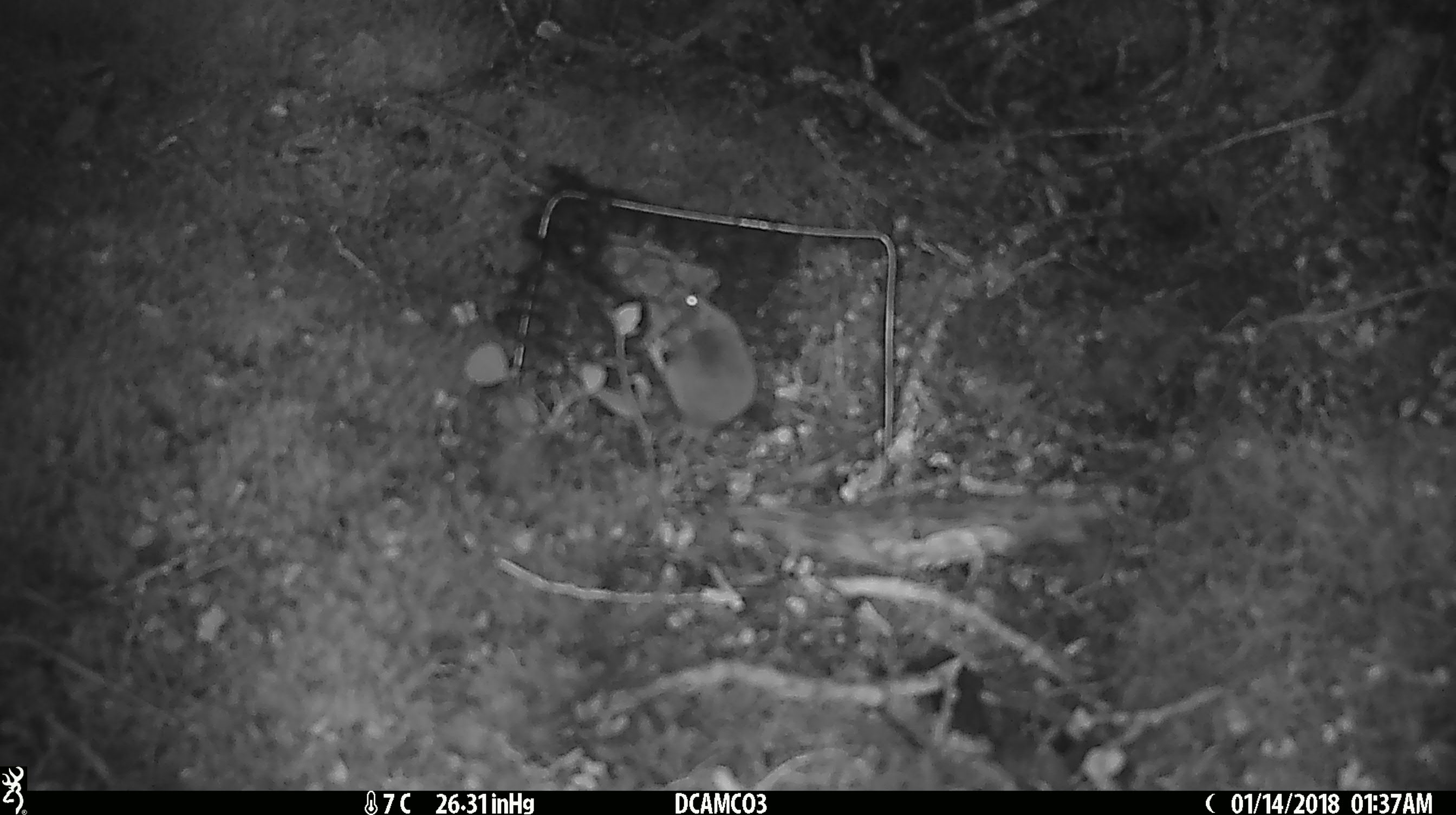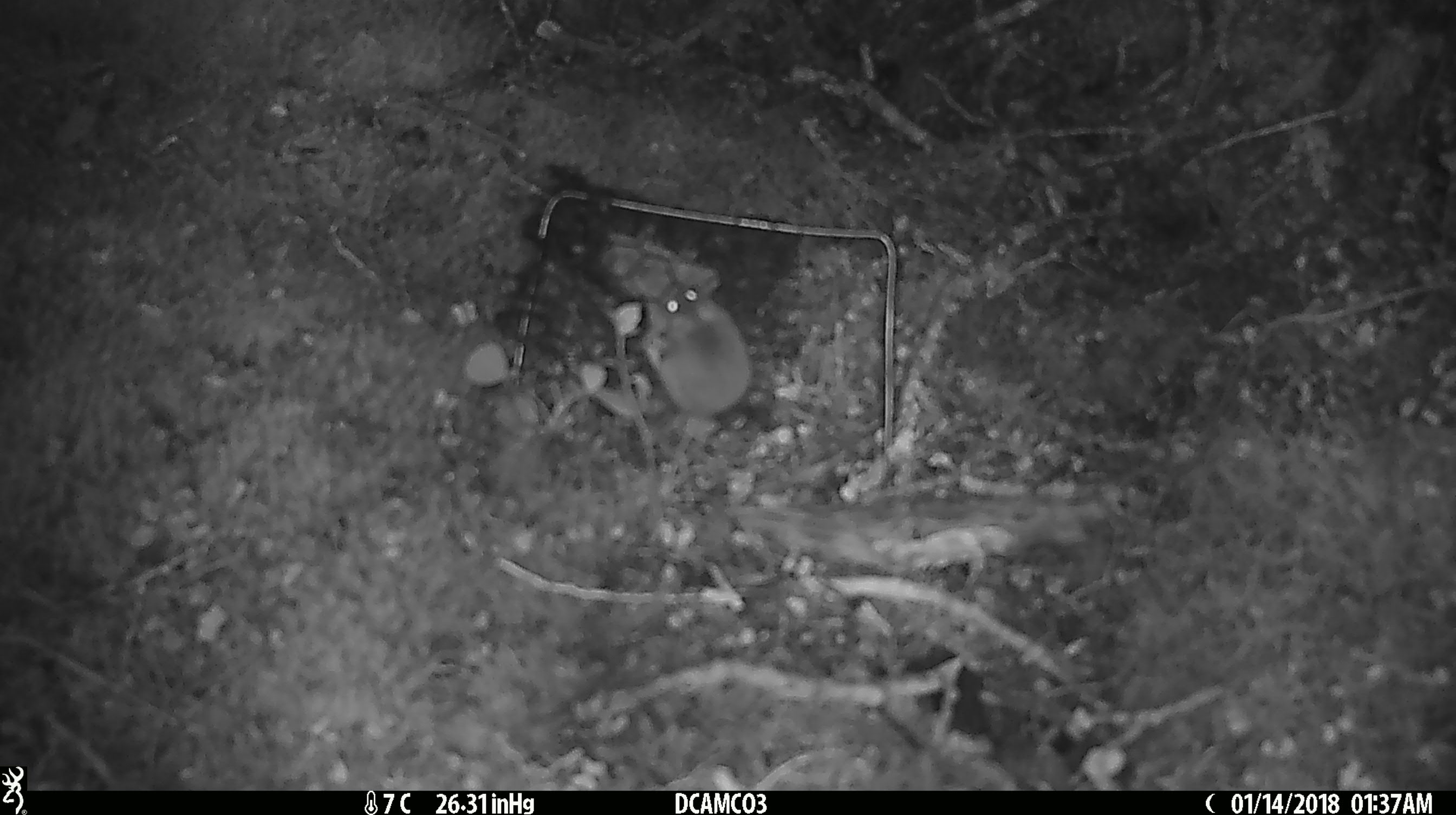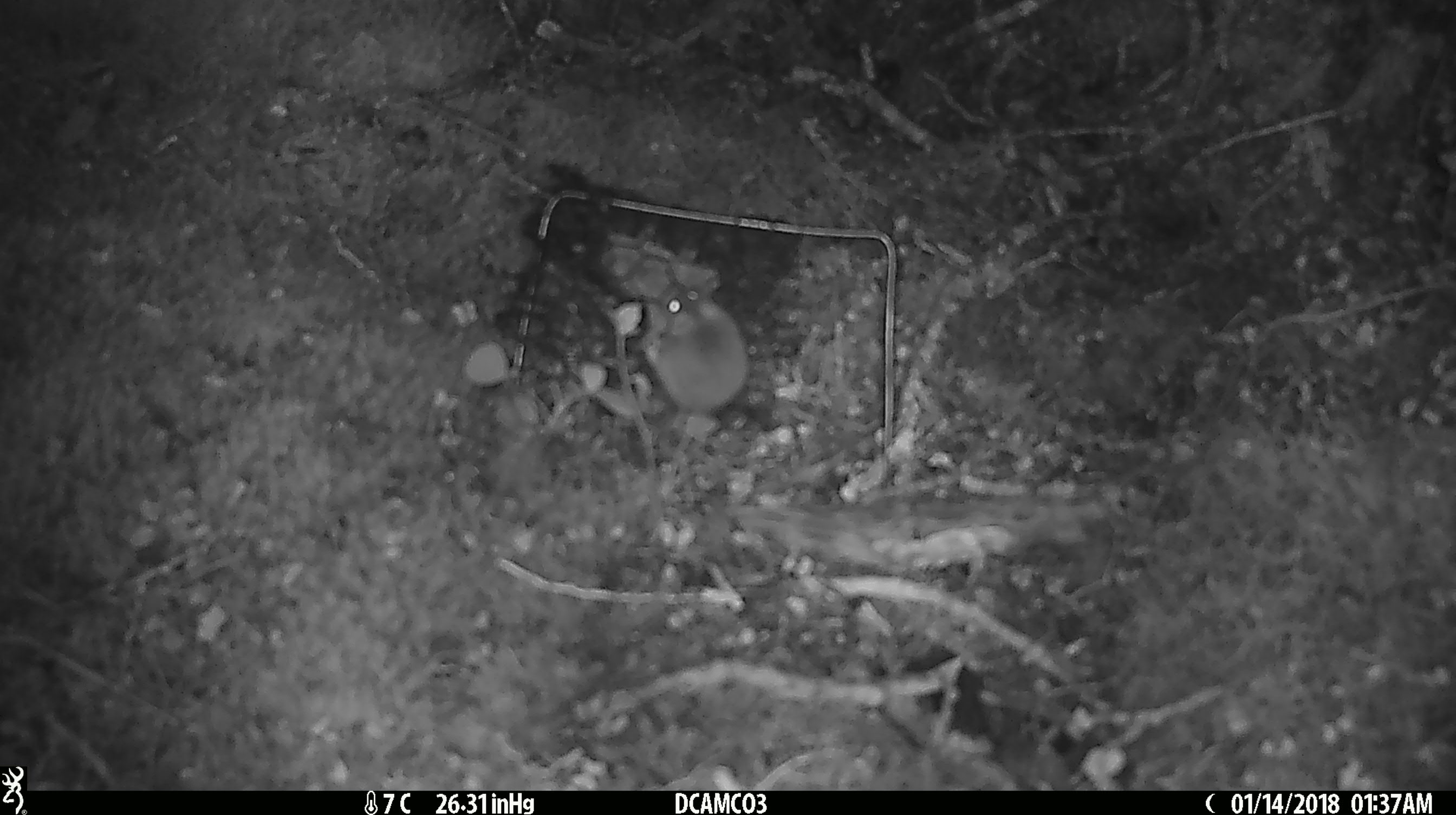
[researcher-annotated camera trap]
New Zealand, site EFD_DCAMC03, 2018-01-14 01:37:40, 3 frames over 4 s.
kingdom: Animalia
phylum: Chordata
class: Mammalia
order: Rodentia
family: Muridae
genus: Mus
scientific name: Mus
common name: mouse